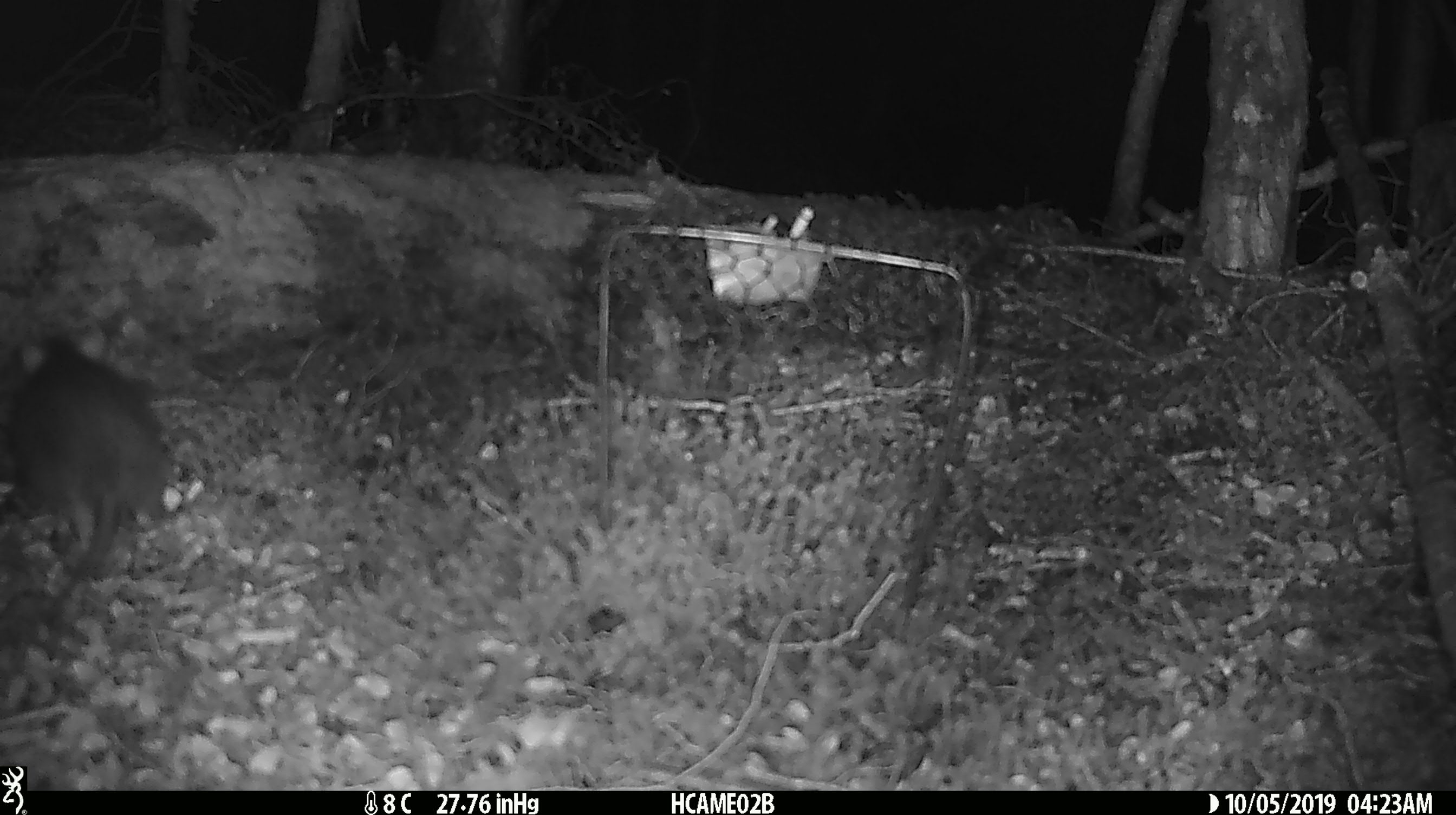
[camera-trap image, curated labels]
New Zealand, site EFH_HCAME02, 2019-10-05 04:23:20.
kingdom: Animalia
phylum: Chordata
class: Mammalia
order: Rodentia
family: Muridae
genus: Rattus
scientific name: Rattus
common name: rat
Rat (Rattus).